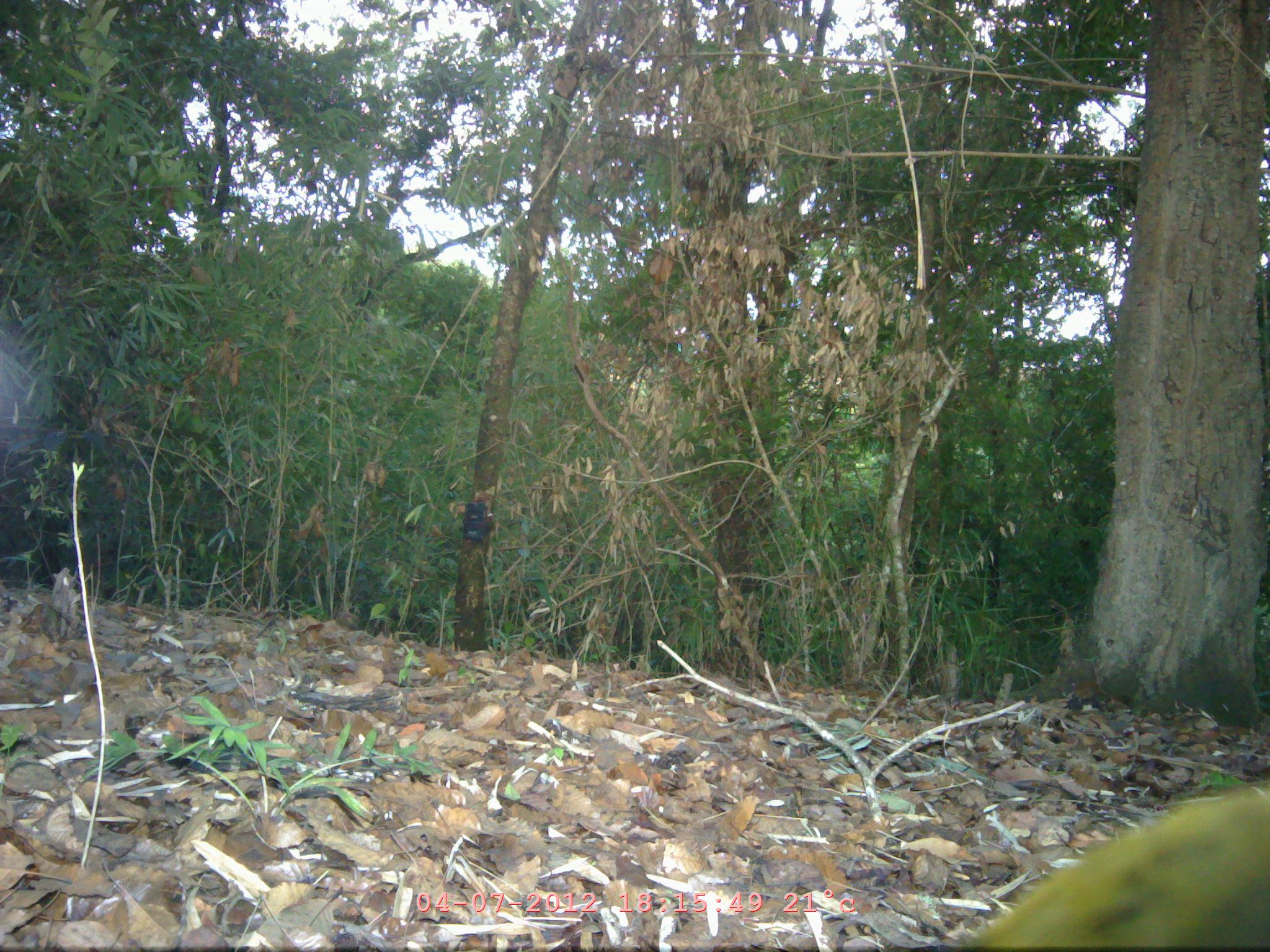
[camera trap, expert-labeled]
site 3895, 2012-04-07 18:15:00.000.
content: unidentified animal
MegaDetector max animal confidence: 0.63